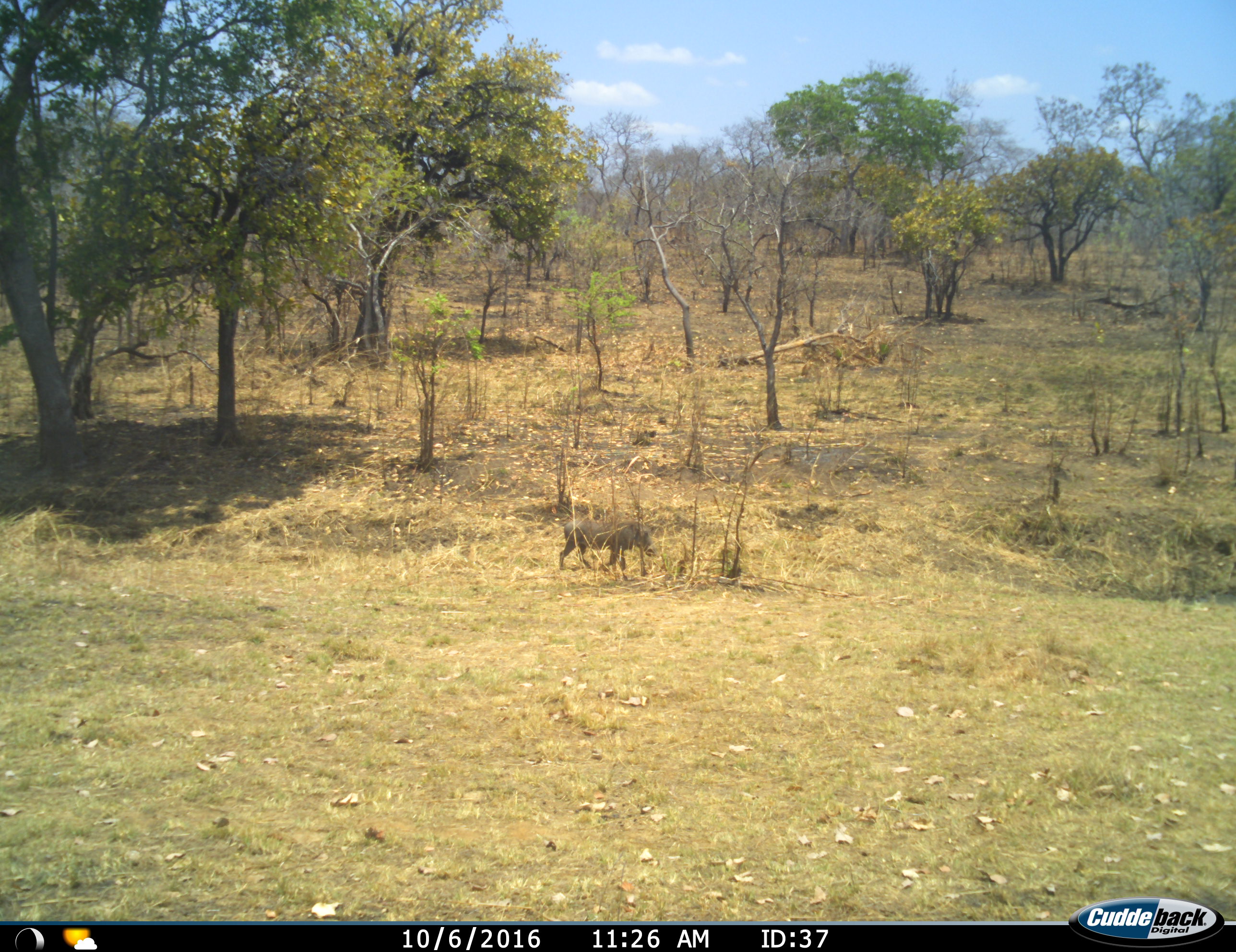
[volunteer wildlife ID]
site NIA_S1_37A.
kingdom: Animalia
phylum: Chordata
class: Mammalia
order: Artiodactyla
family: Suidae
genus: Phacochoerus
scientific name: Phacochoerus africanus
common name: warthog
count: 1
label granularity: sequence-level